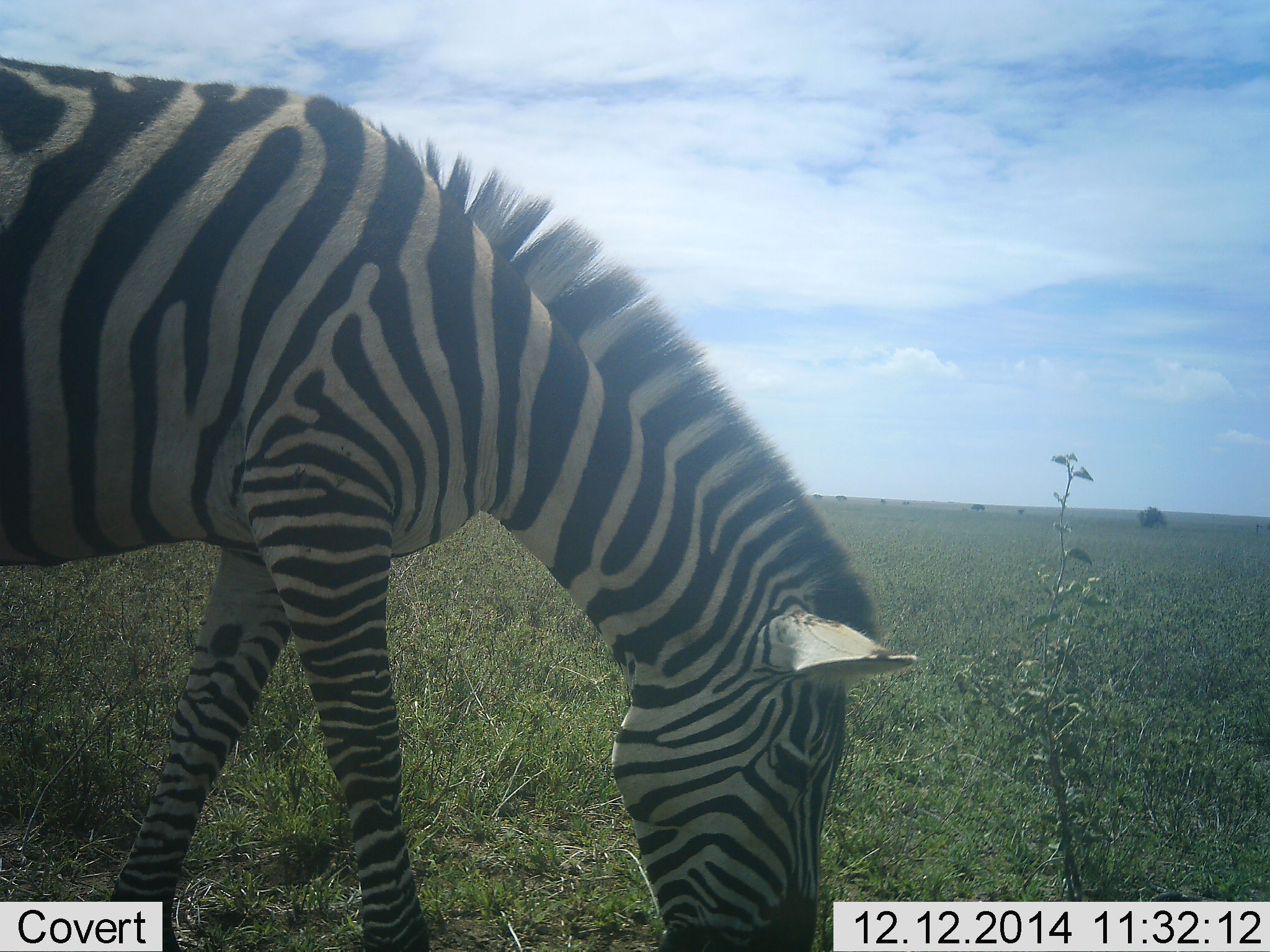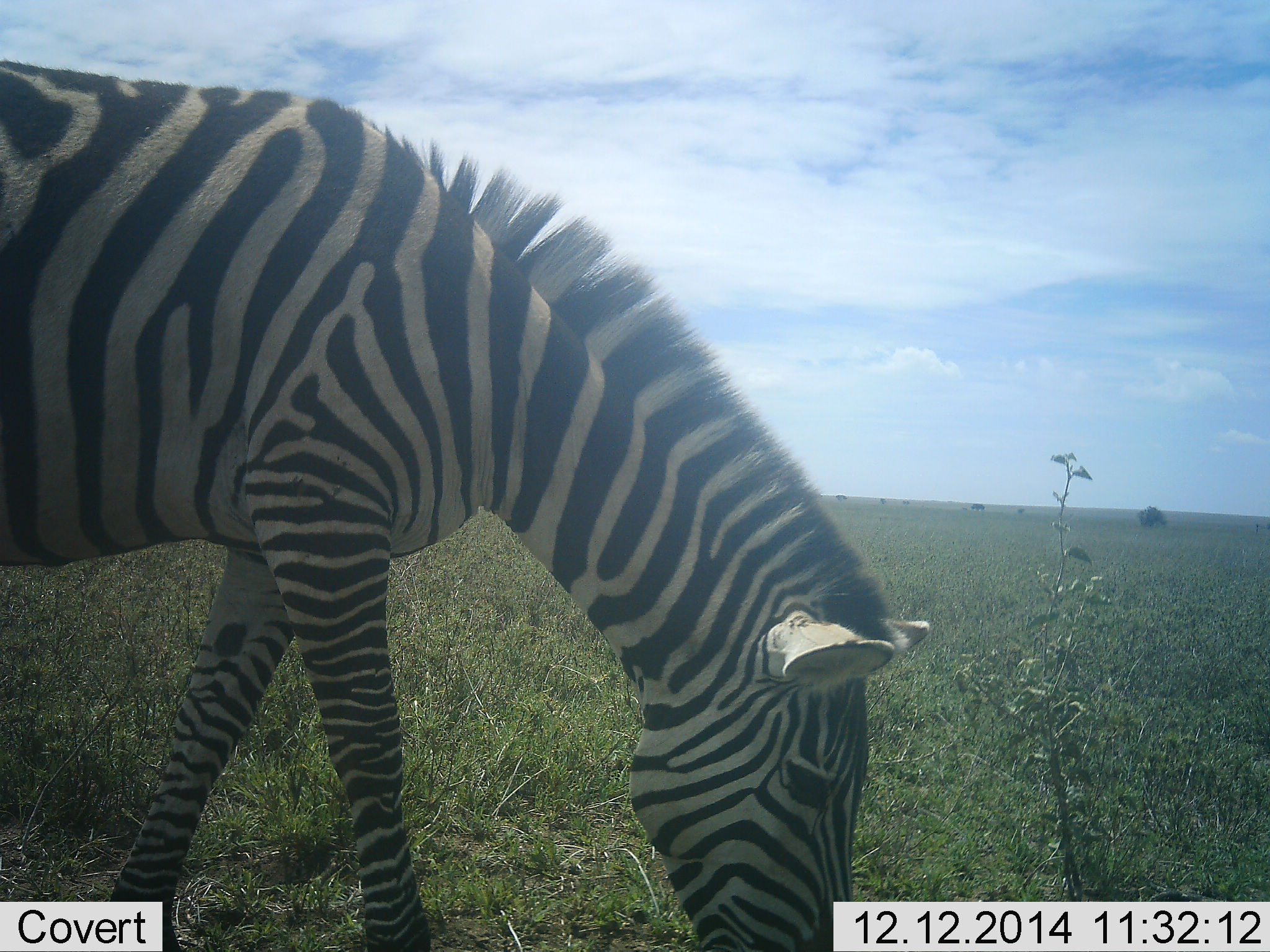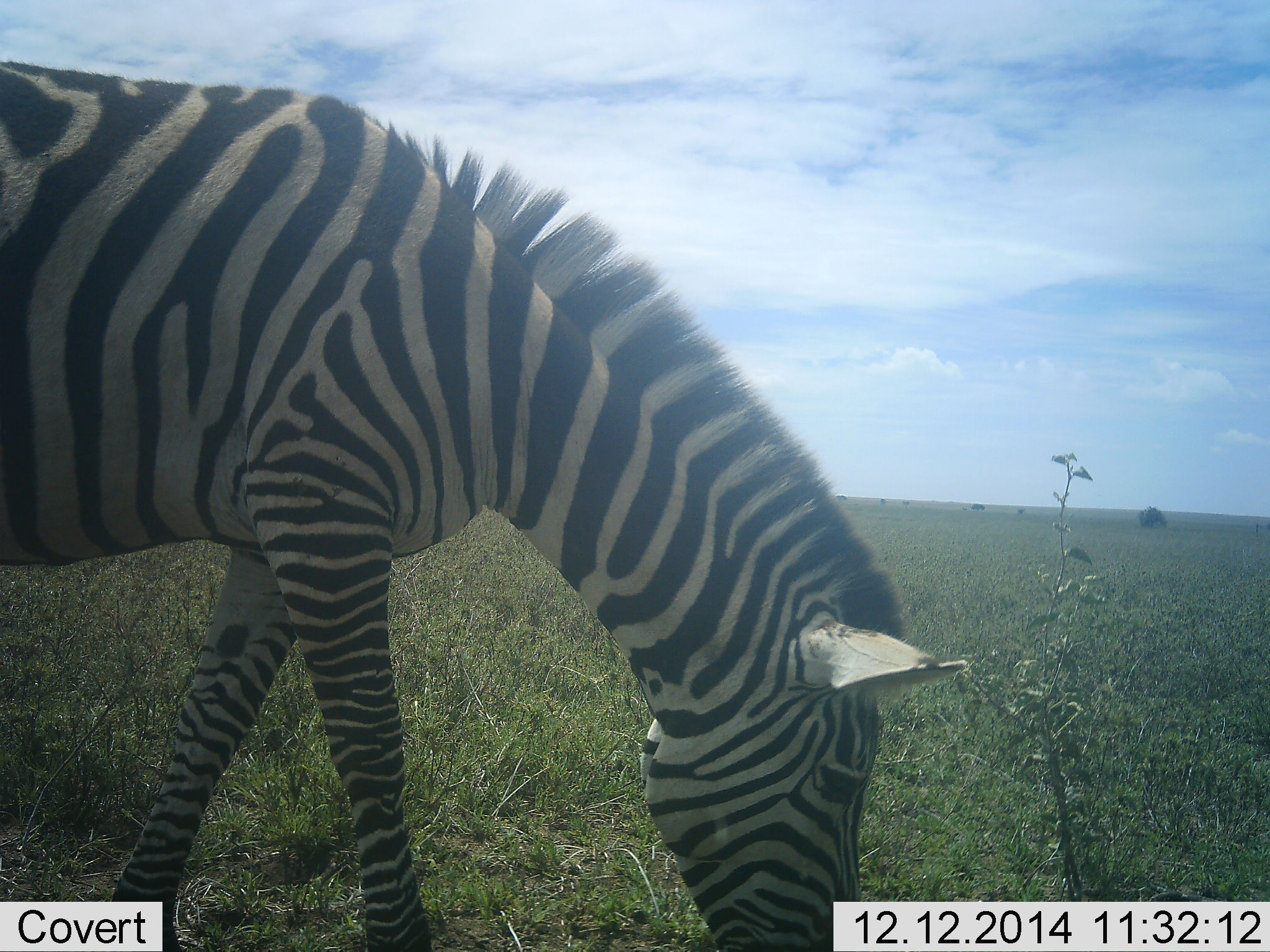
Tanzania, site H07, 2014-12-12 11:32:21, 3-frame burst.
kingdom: Animalia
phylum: Chordata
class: Mammalia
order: Perissodactyla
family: Equidae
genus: Equus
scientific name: Equus quagga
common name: plains zebra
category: zebra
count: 1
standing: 20%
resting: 0%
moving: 0%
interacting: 0%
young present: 0%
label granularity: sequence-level